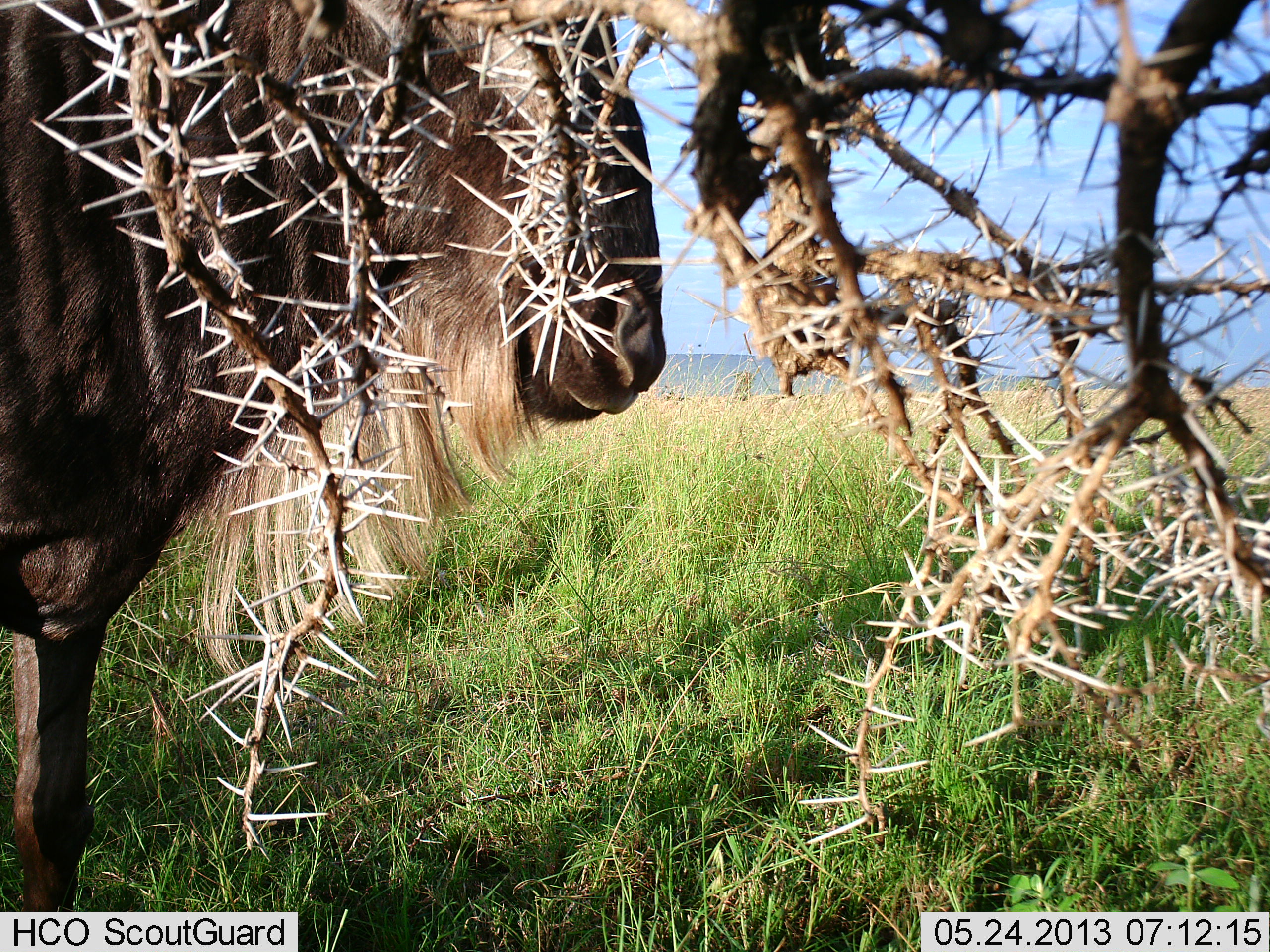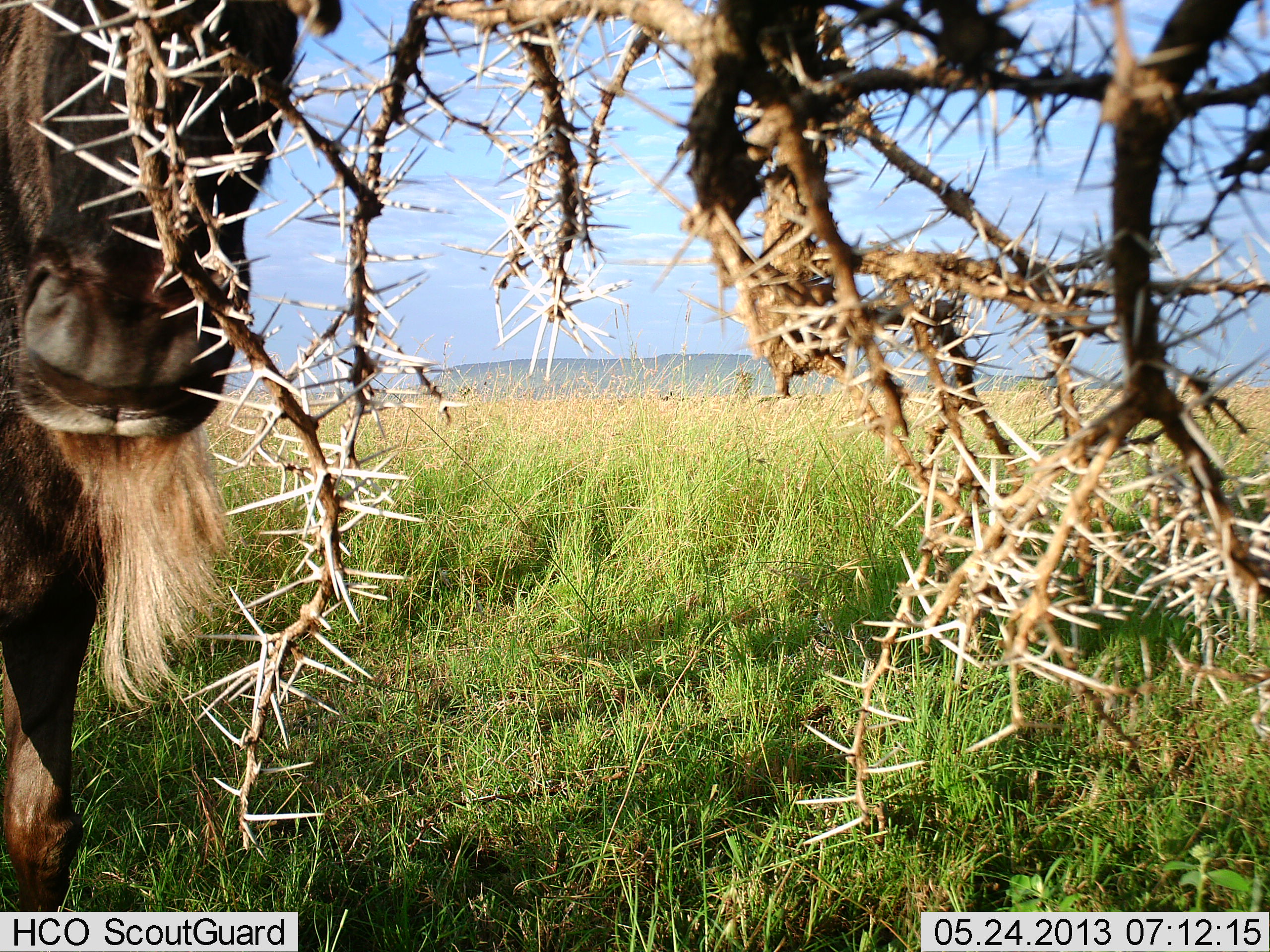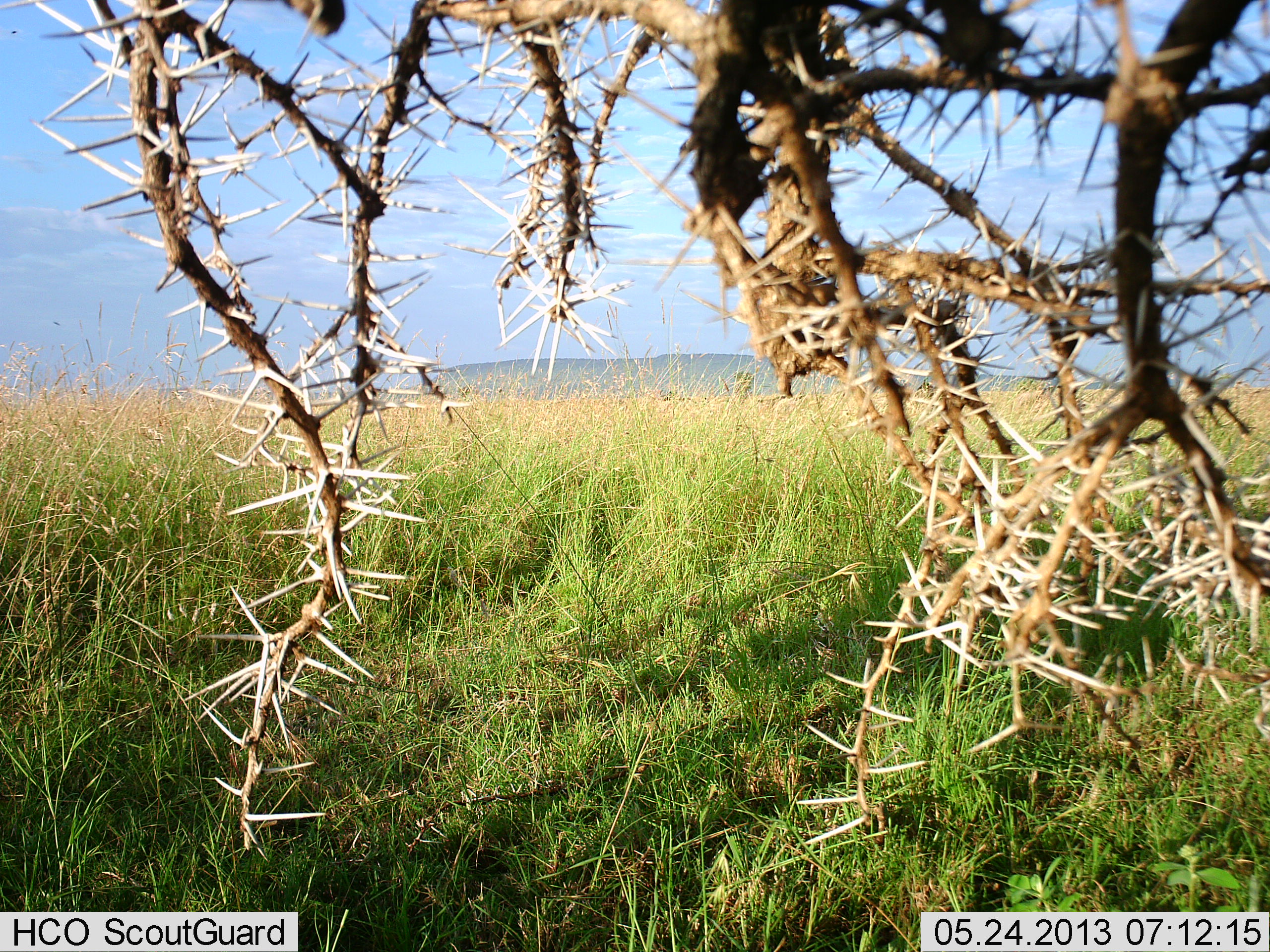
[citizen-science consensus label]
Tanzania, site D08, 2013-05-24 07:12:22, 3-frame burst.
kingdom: Animalia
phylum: Chordata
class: Mammalia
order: Artiodactyla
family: Bovidae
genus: Connochaetes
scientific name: Connochaetes taurinus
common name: blue wildebeest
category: wildebeest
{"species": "wildebeest (blue wildebeest) (Connochaetes taurinus)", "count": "1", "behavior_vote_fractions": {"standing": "44%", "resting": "0%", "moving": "56%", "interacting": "0%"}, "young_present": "0%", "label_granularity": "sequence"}